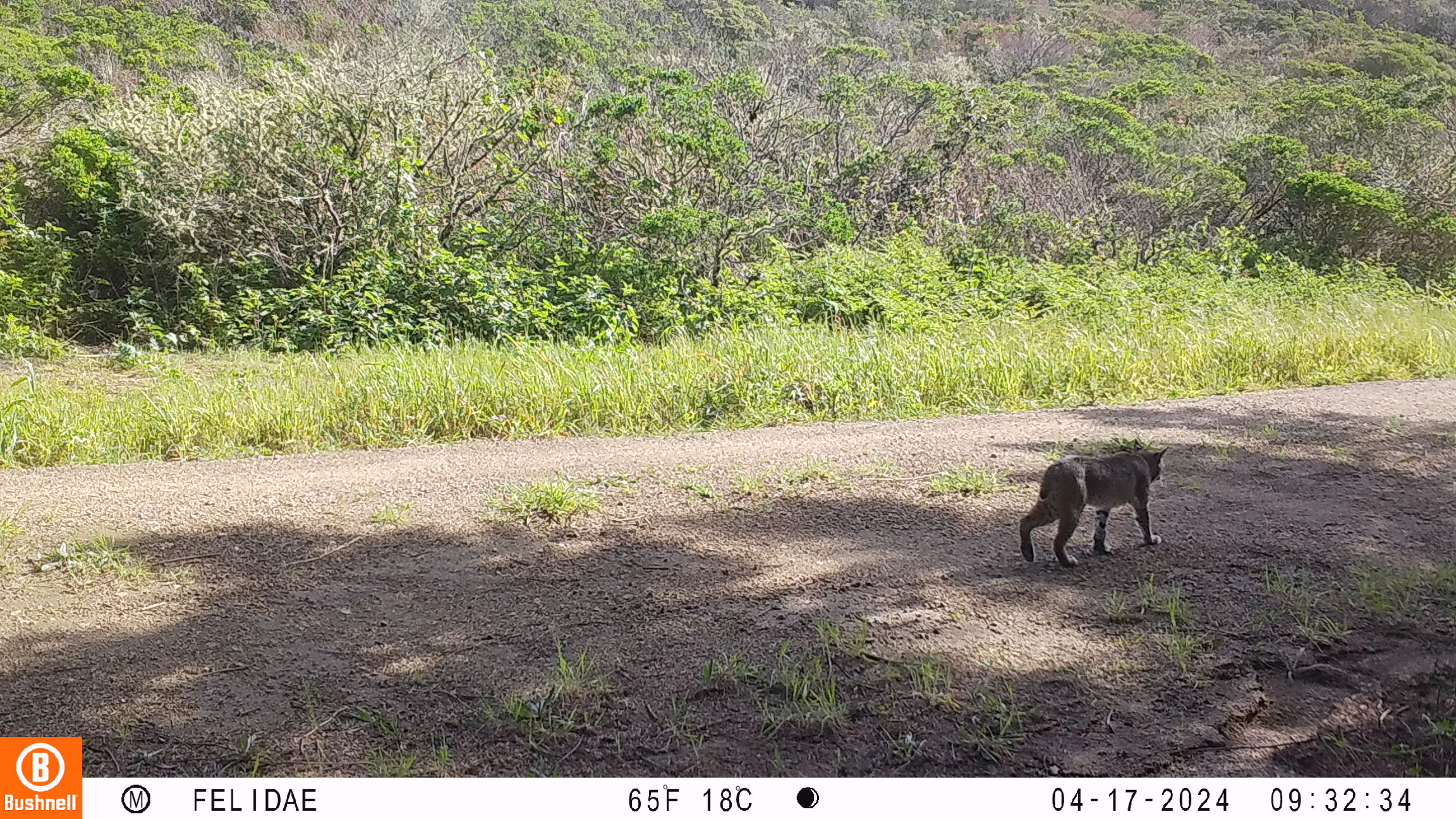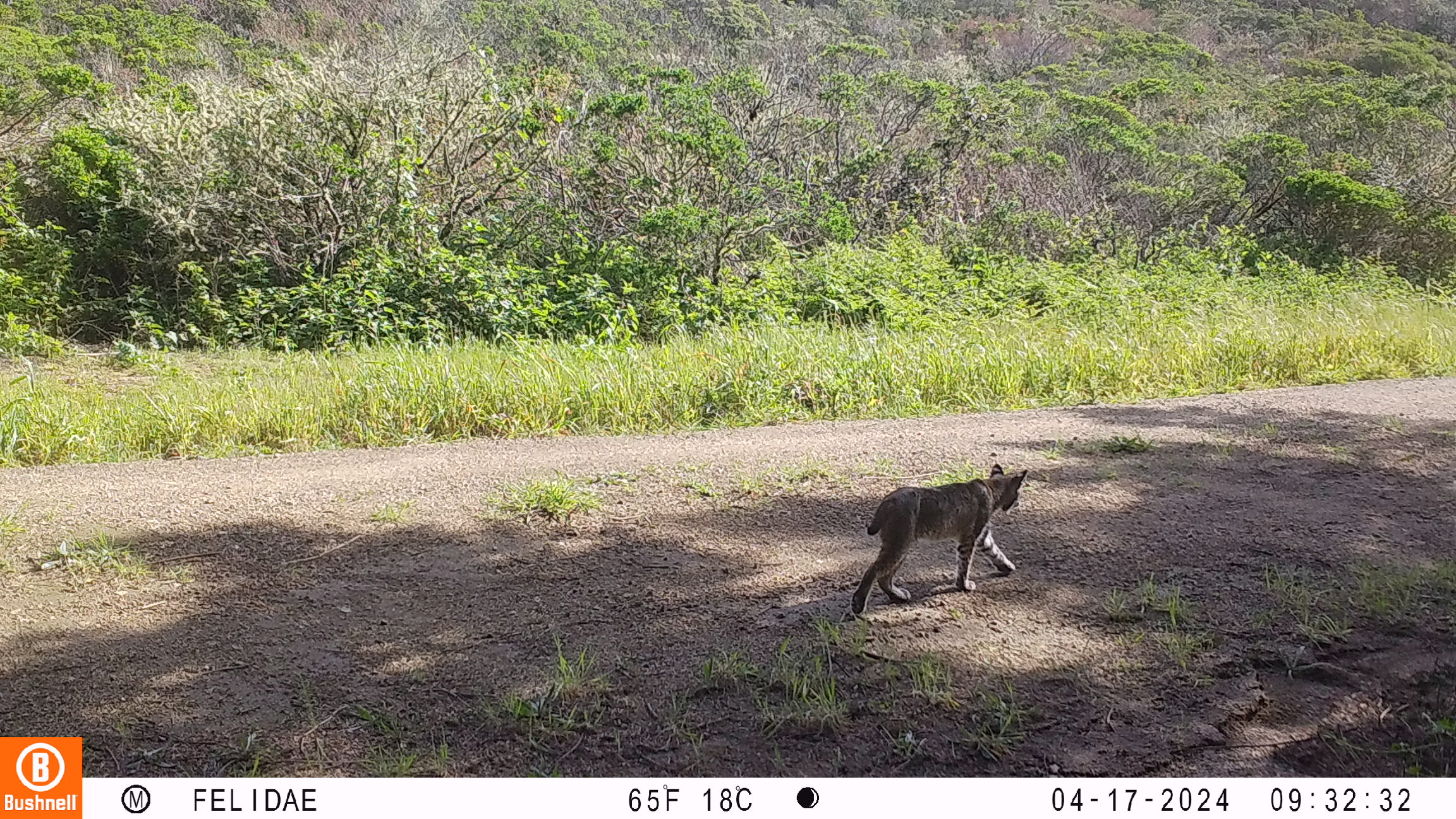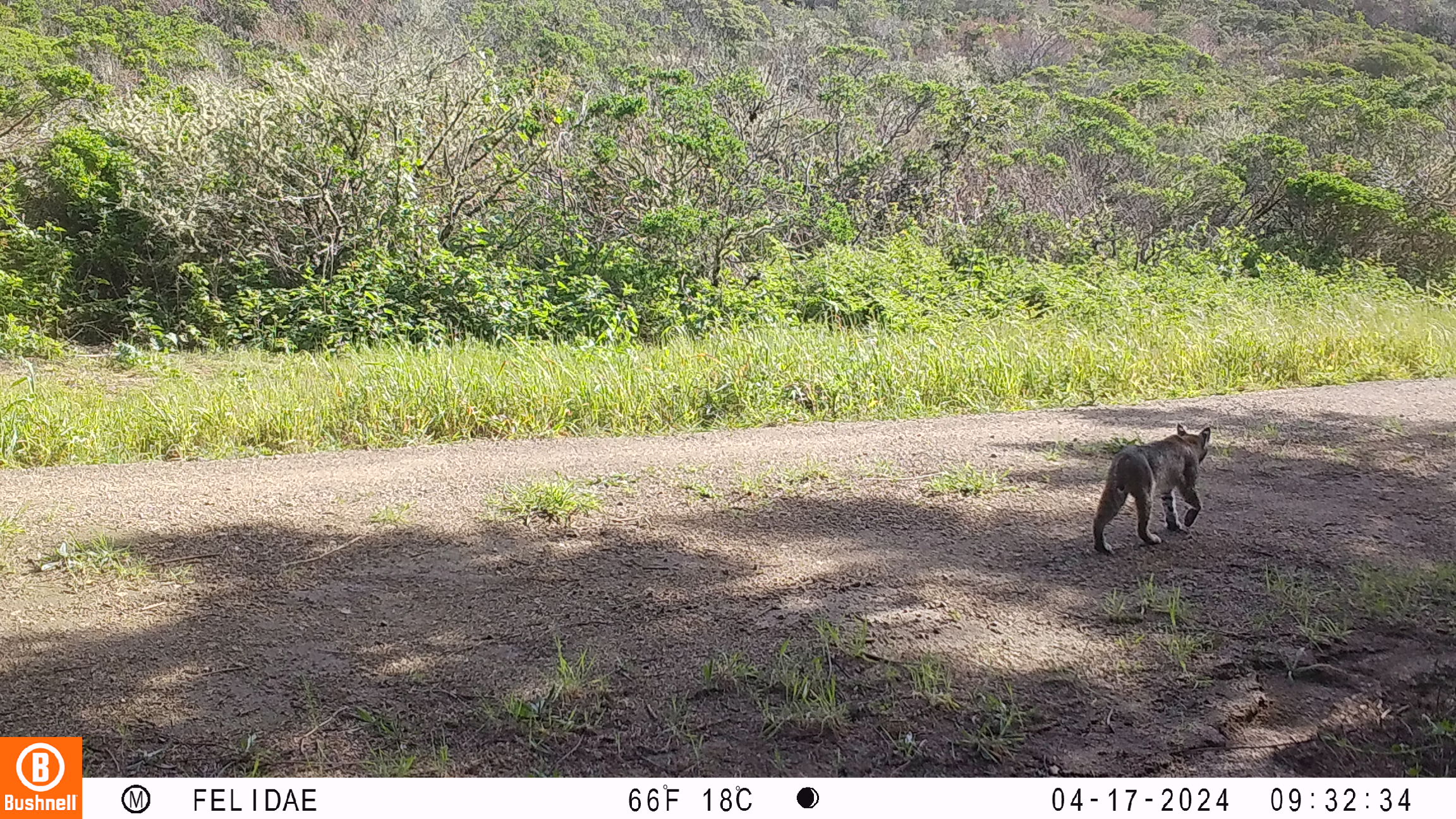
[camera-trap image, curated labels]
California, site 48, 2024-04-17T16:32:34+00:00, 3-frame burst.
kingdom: Animalia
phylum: Chordata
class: Mammalia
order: Carnivora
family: Felidae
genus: Lynx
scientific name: Lynx rufus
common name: bobcat